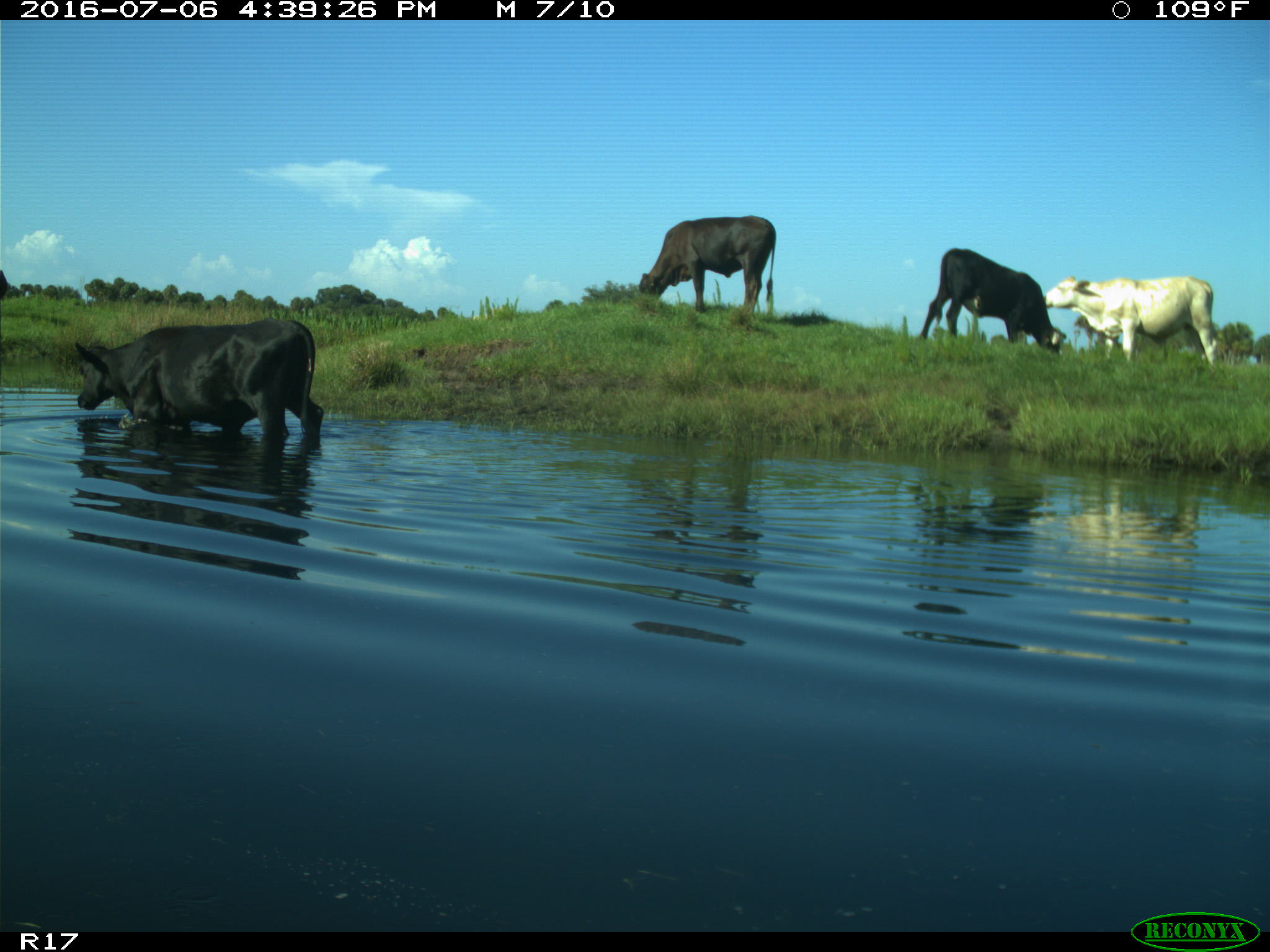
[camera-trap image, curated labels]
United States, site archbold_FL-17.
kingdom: Animalia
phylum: Chordata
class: Mammalia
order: Artiodactyla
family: Bovidae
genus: Bos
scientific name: Bos taurus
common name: domestic cow